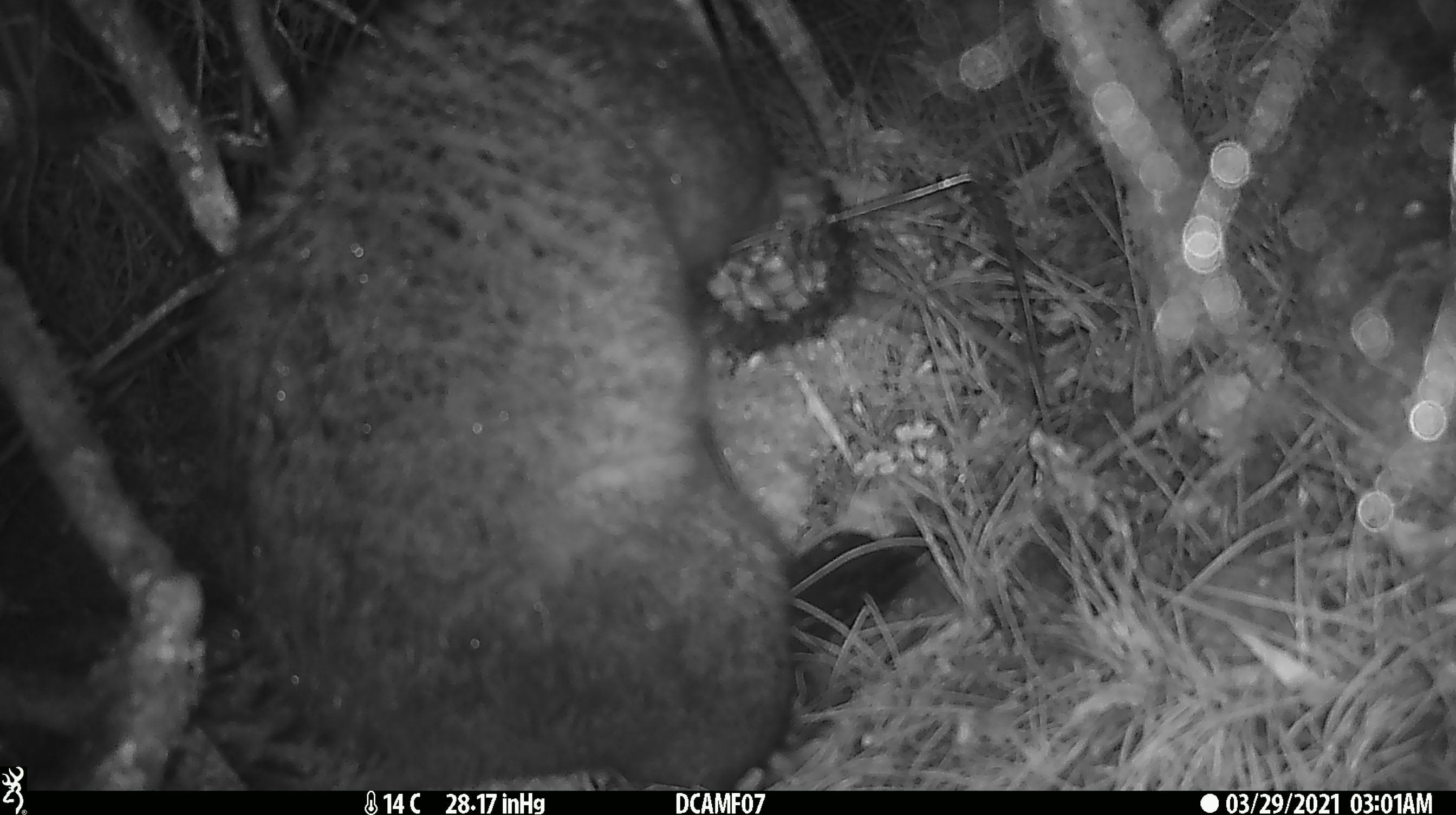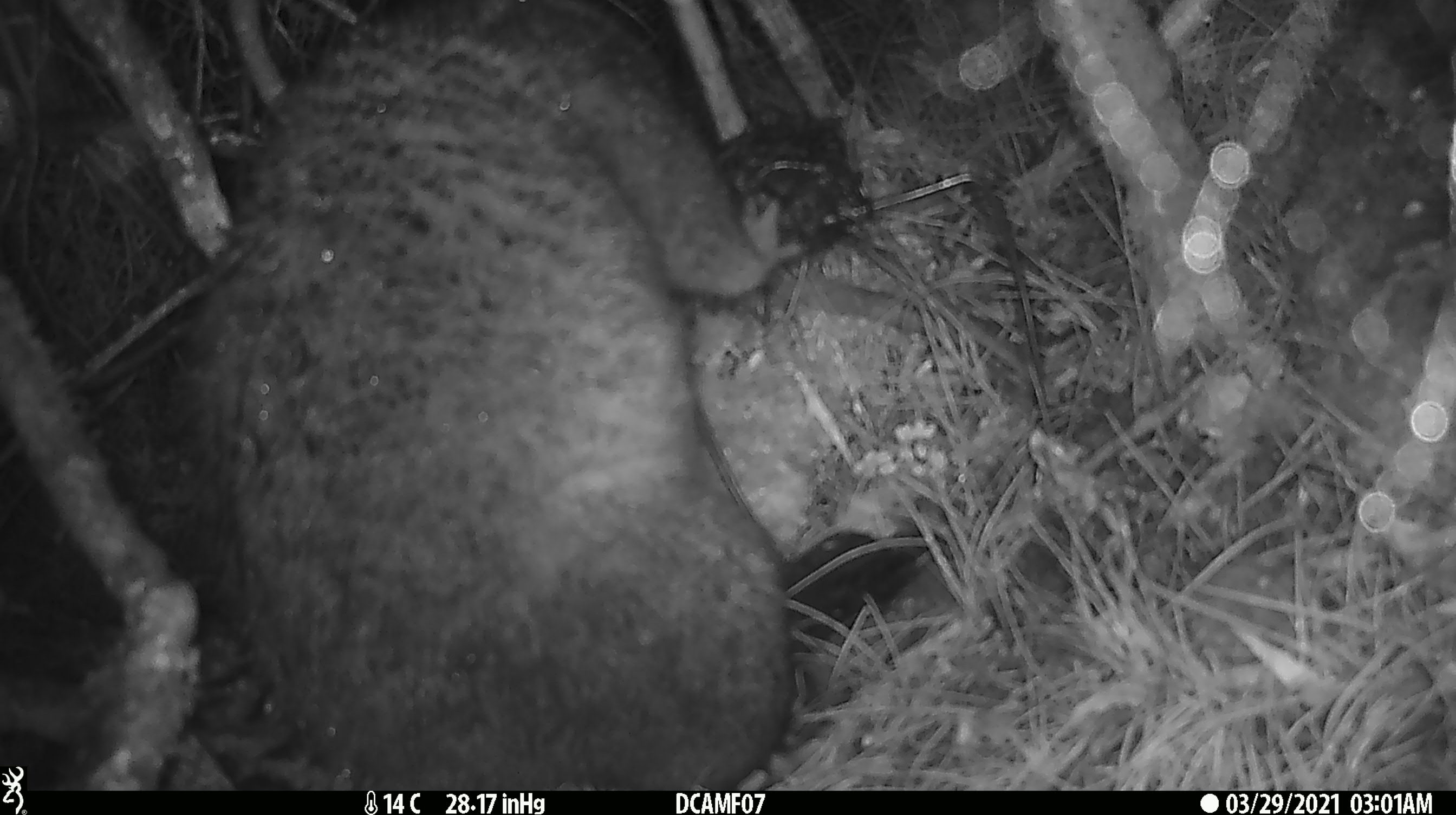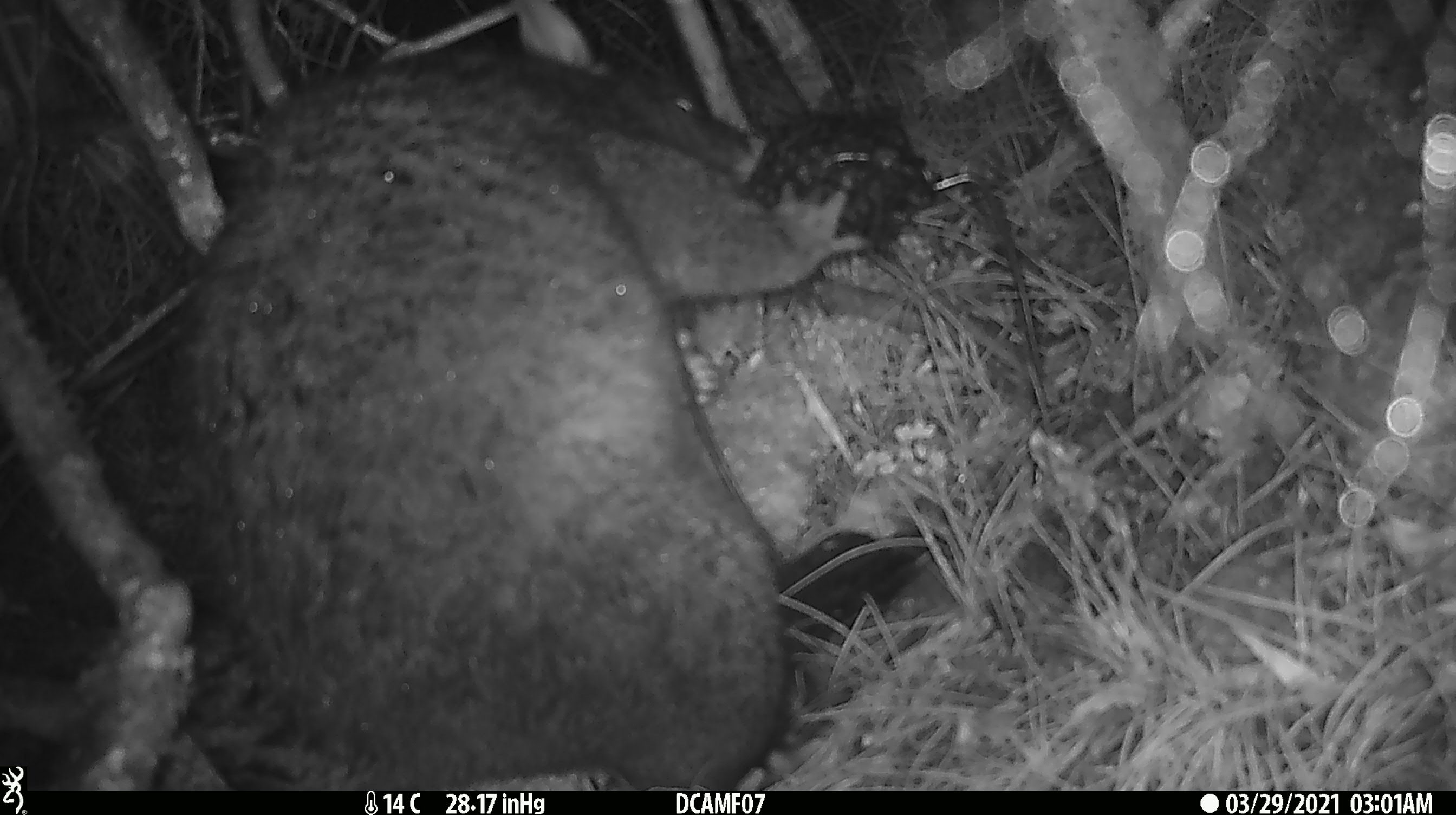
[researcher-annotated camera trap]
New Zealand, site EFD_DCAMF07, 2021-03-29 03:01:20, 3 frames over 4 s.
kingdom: Animalia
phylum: Chordata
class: Mammalia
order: Diprotodontia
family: Phalangeridae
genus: Trichosurus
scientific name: Trichosurus vulpecula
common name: common brushtail possum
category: possum